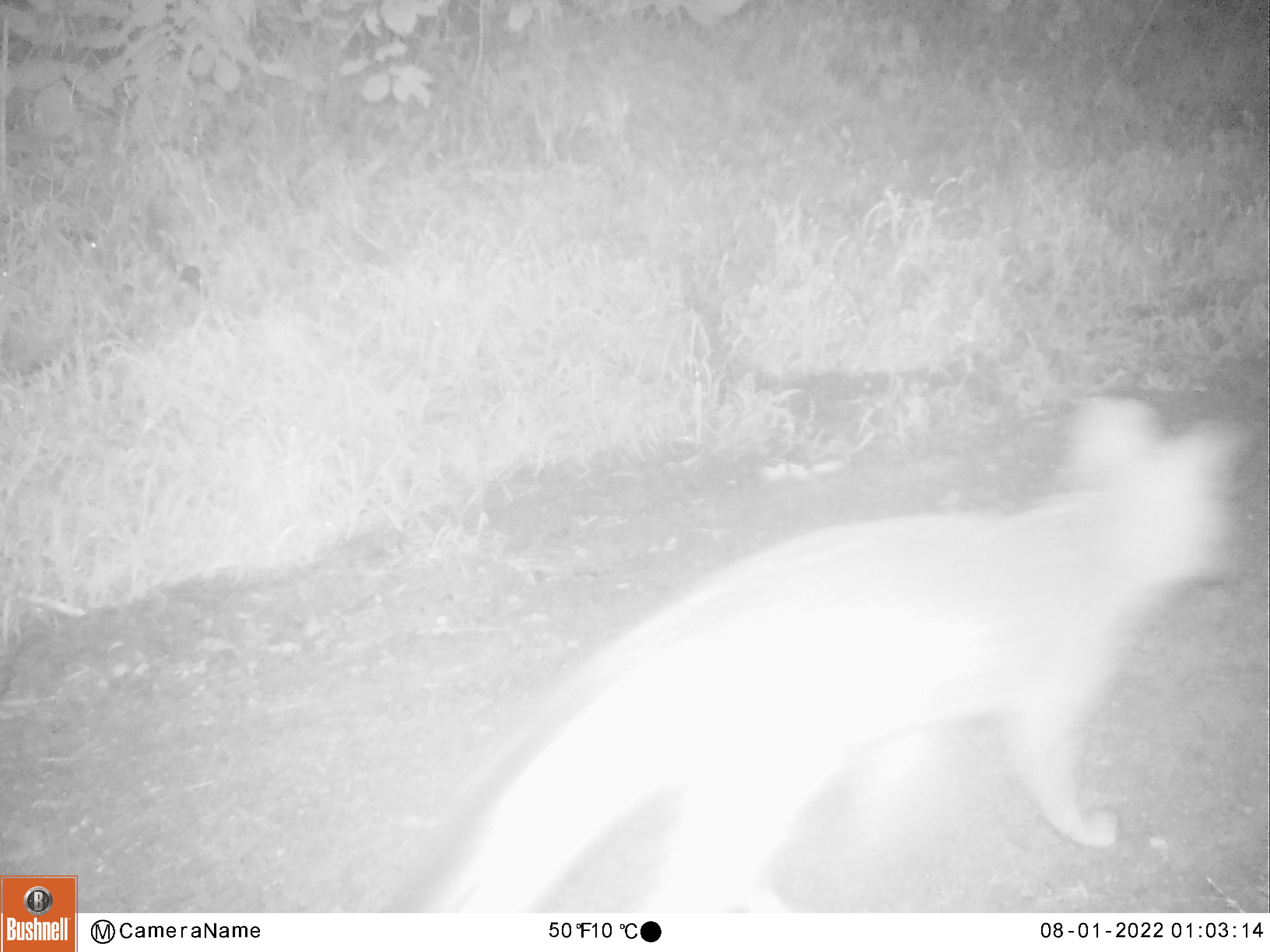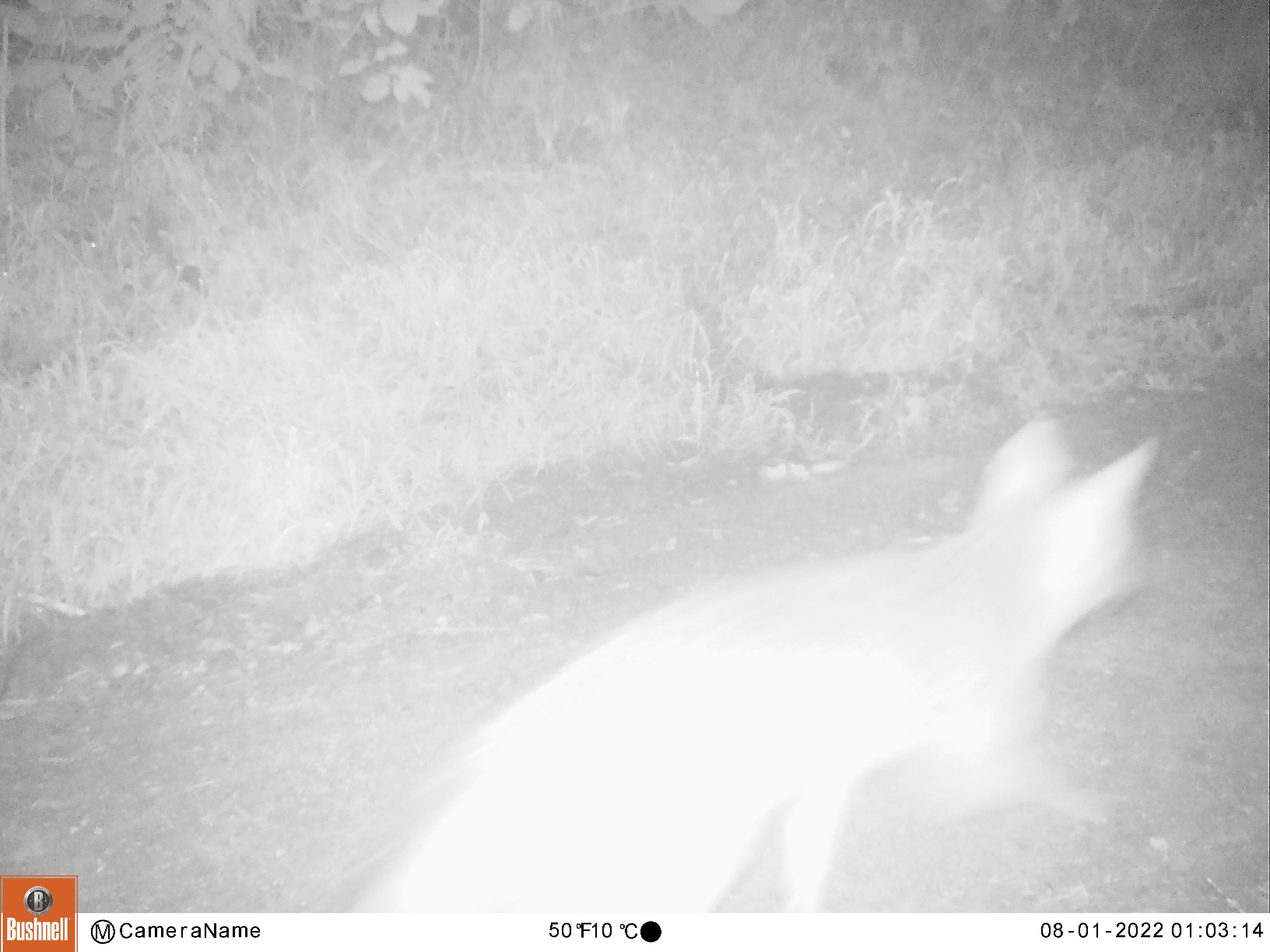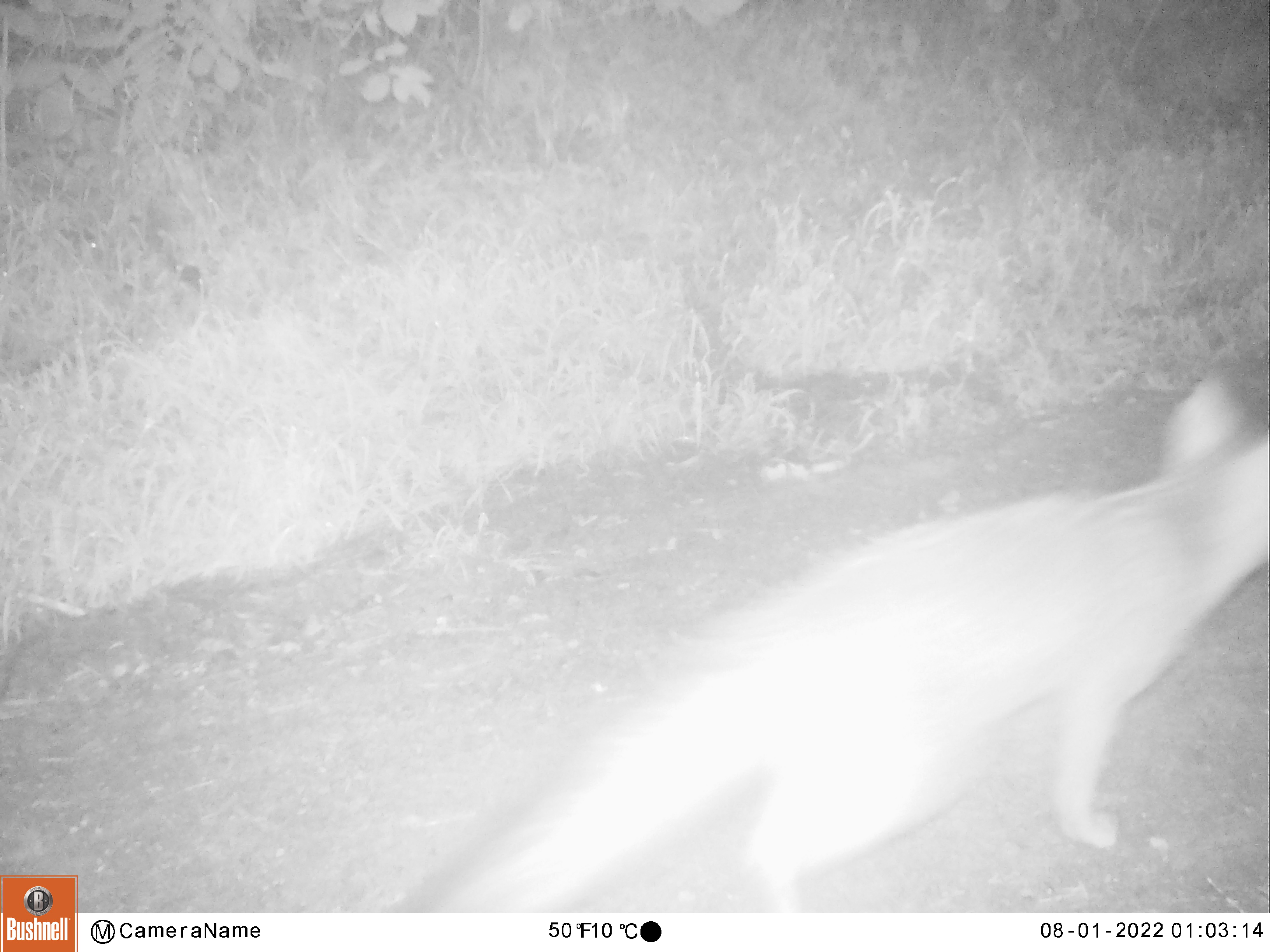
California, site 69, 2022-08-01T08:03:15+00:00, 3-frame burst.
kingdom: Animalia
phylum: Chordata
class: Mammalia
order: Carnivora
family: Canidae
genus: Urocyon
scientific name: Urocyon cinereoargenteus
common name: gray fox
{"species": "gray fox (Urocyon cinereoargenteus)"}